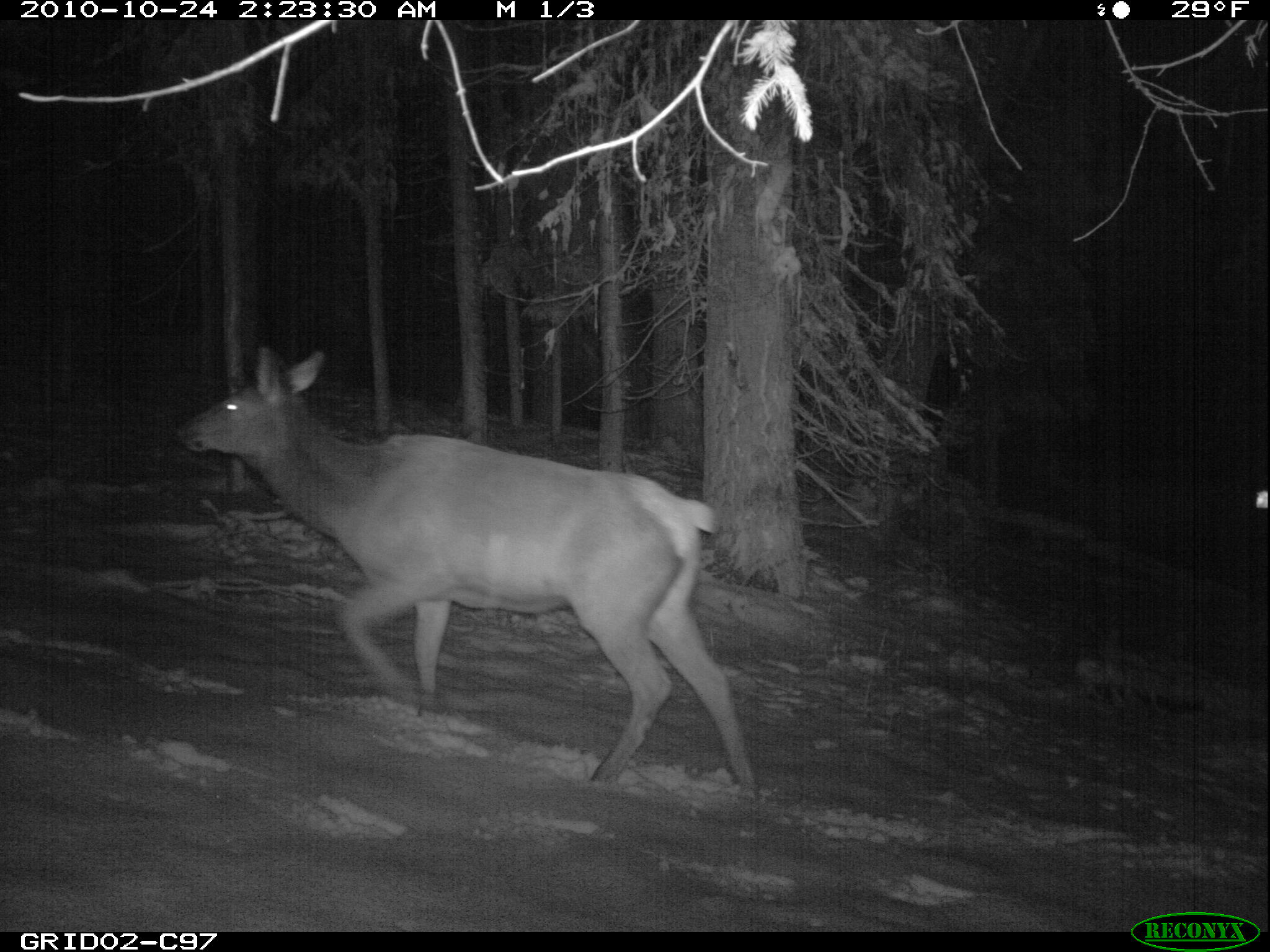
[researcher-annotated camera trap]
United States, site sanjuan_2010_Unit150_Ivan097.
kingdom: Animalia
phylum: Chordata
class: Mammalia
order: Artiodactyla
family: Cervidae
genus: Cervus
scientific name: Cervus elaphus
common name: red deer